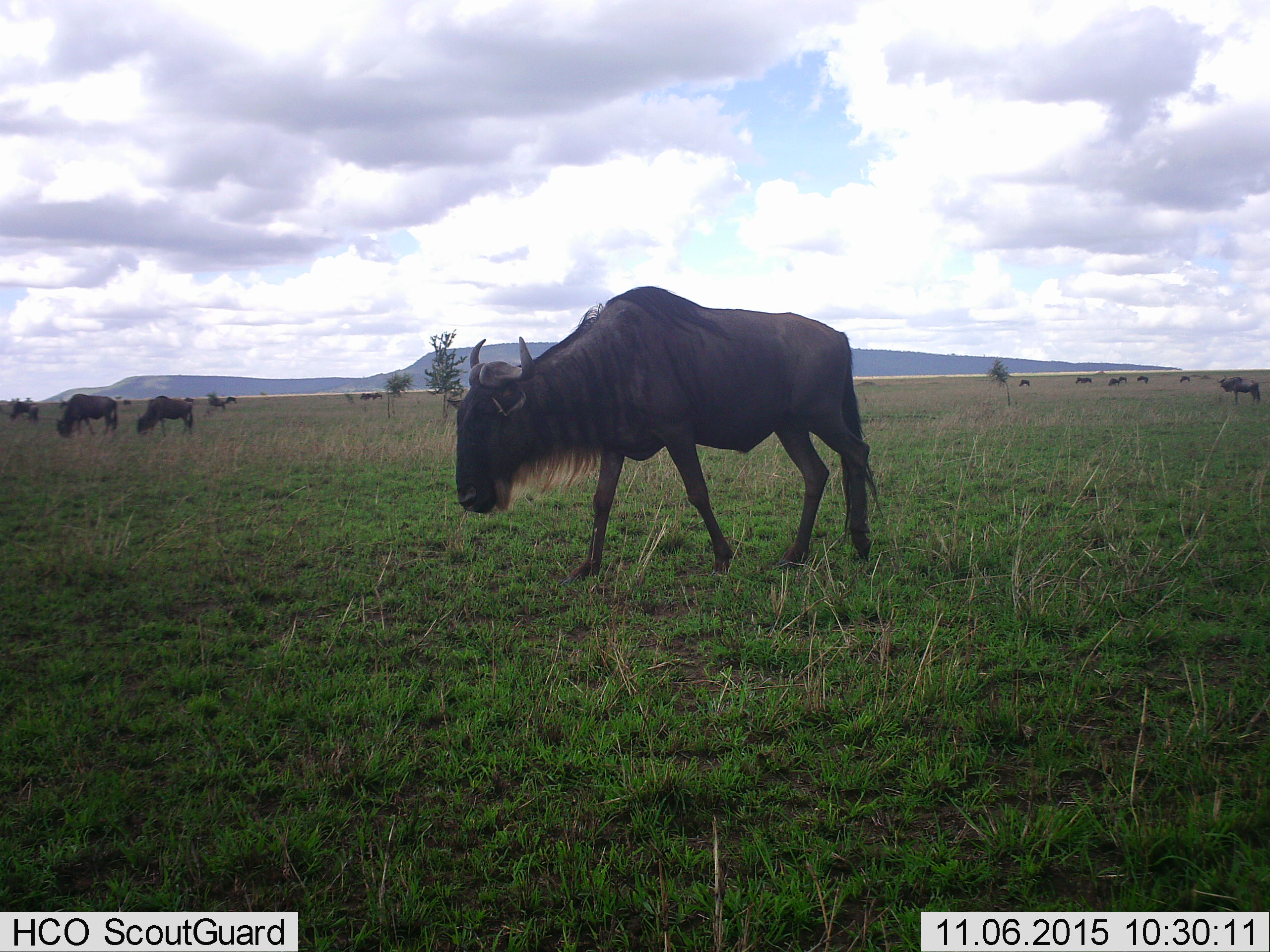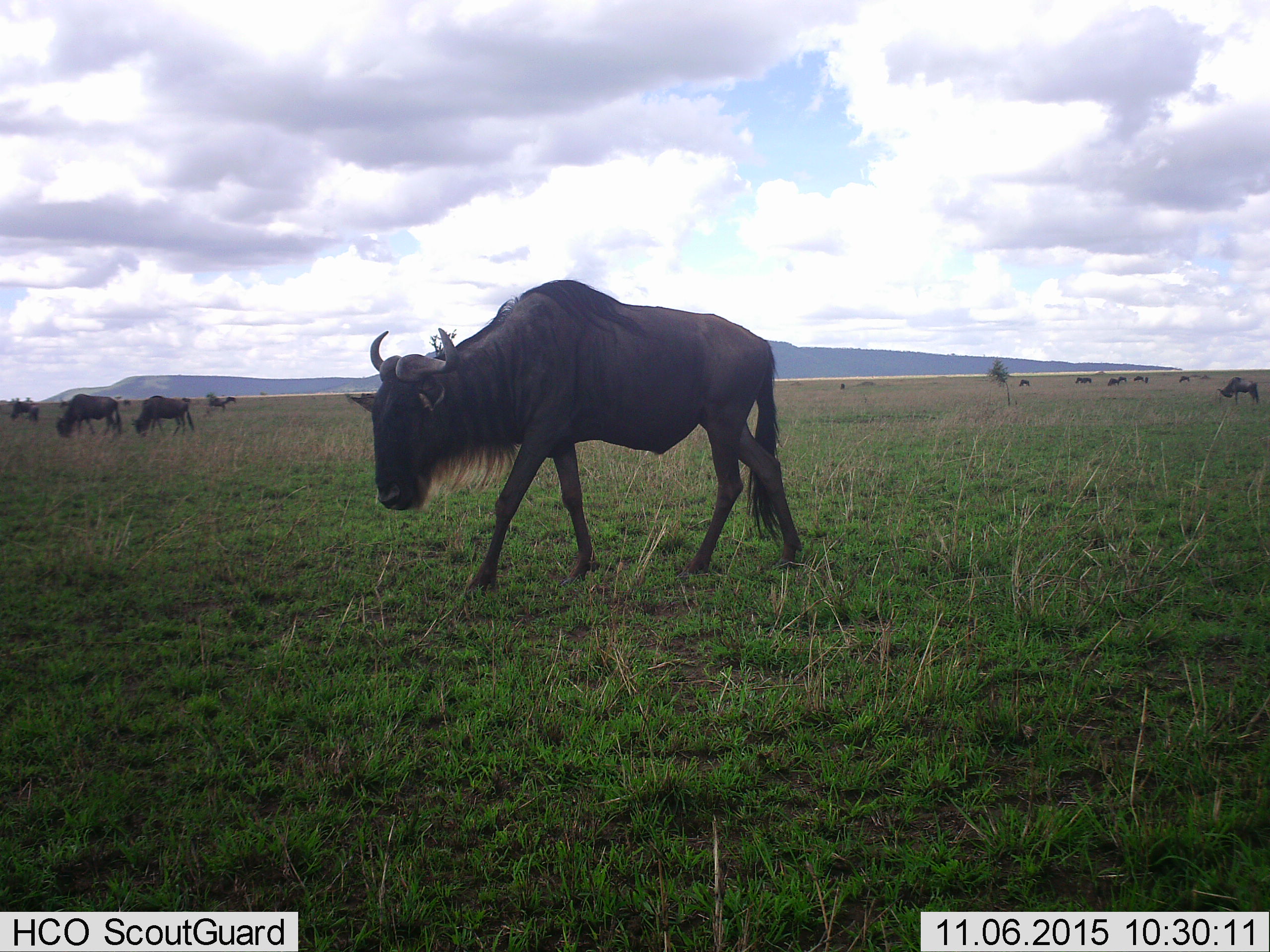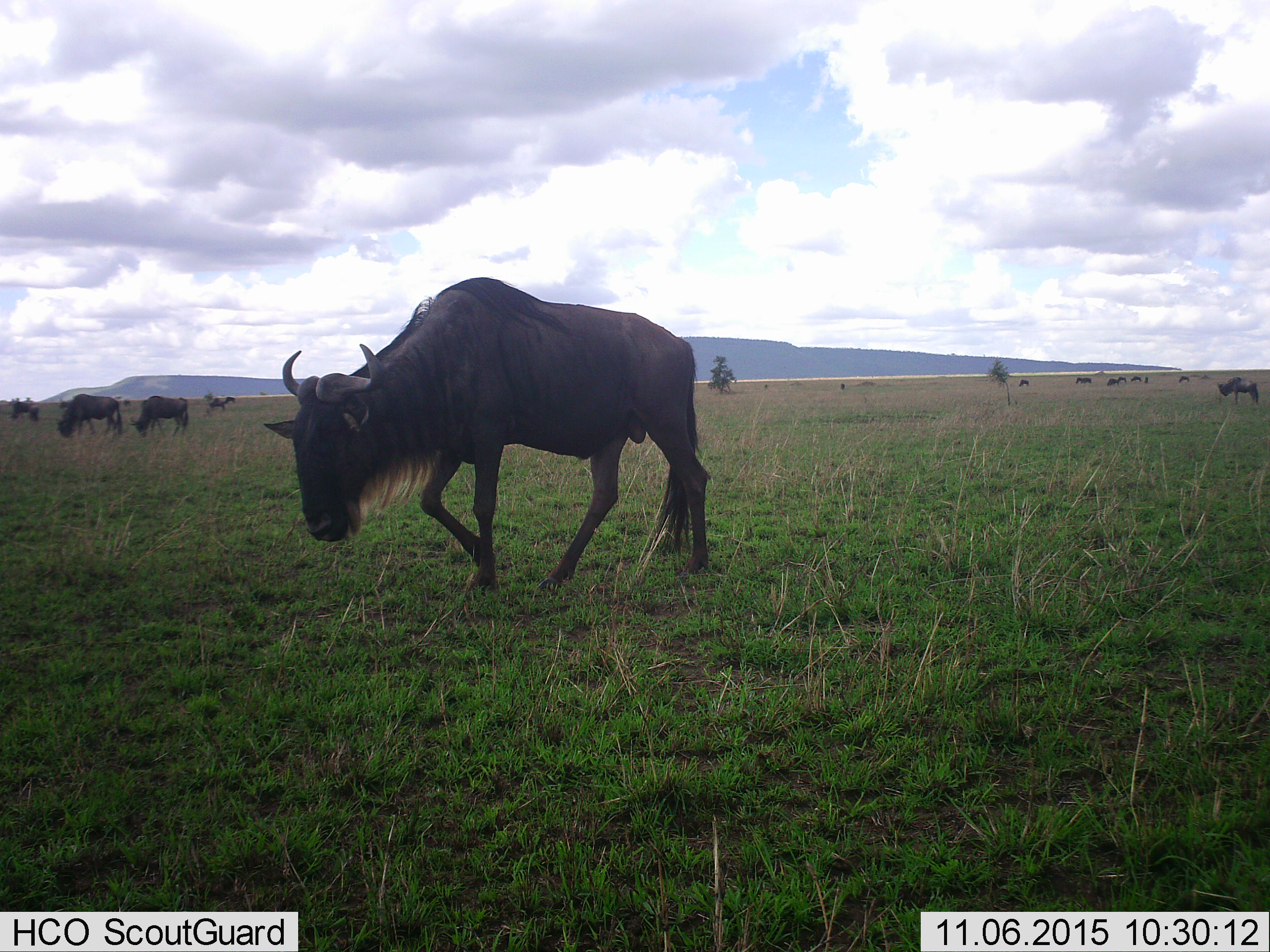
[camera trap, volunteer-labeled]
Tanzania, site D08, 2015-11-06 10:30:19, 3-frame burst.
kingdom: Animalia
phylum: Chordata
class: Mammalia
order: Artiodactyla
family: Bovidae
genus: Connochaetes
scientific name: Connochaetes taurinus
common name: blue wildebeest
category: wildebeest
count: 11-50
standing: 40%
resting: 0%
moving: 70%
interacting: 0%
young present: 10%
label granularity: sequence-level